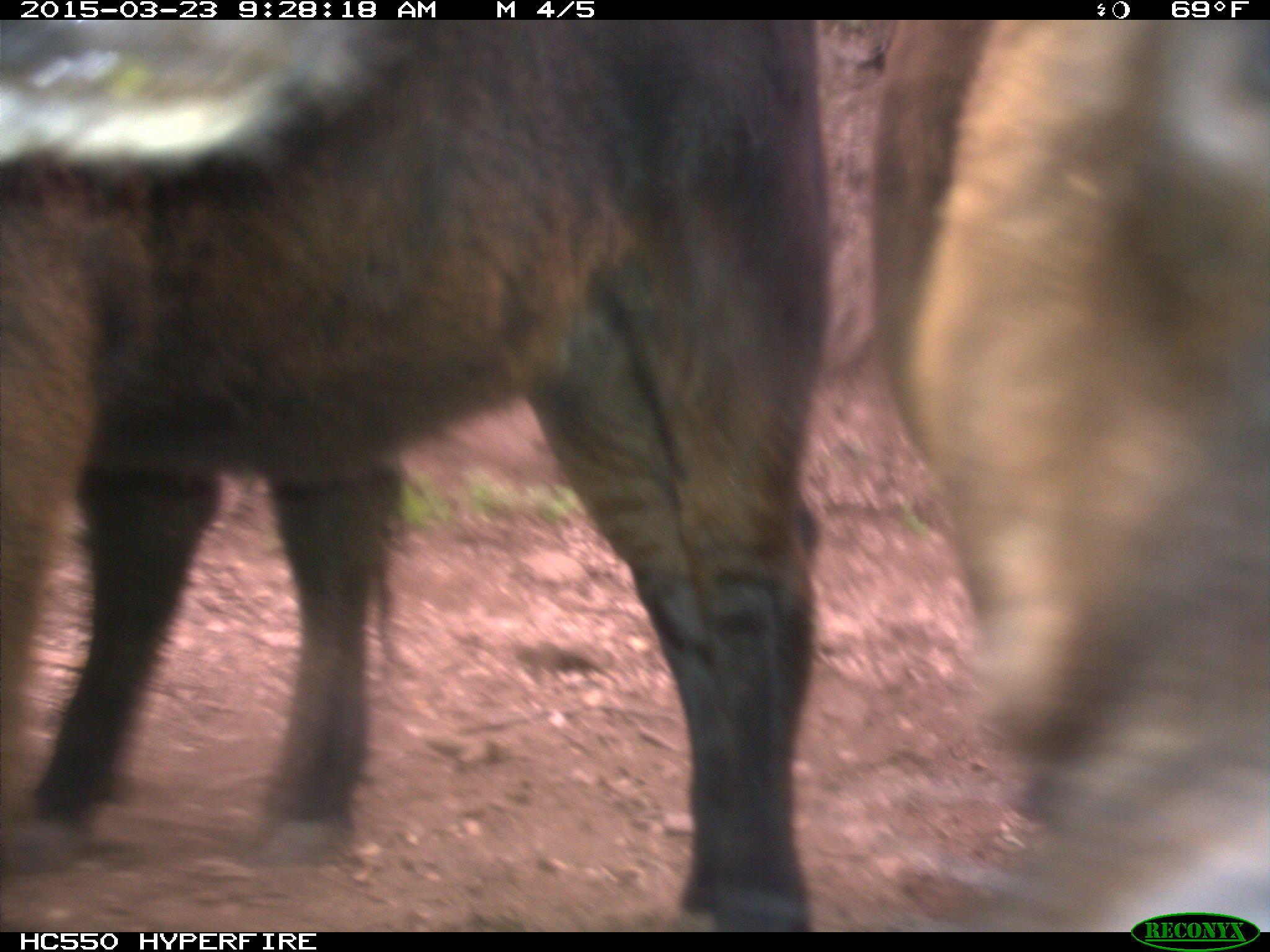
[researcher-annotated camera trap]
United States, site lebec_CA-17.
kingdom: Animalia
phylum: Chordata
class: Mammalia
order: Artiodactyla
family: Bovidae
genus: Bos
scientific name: Bos taurus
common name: domestic cow